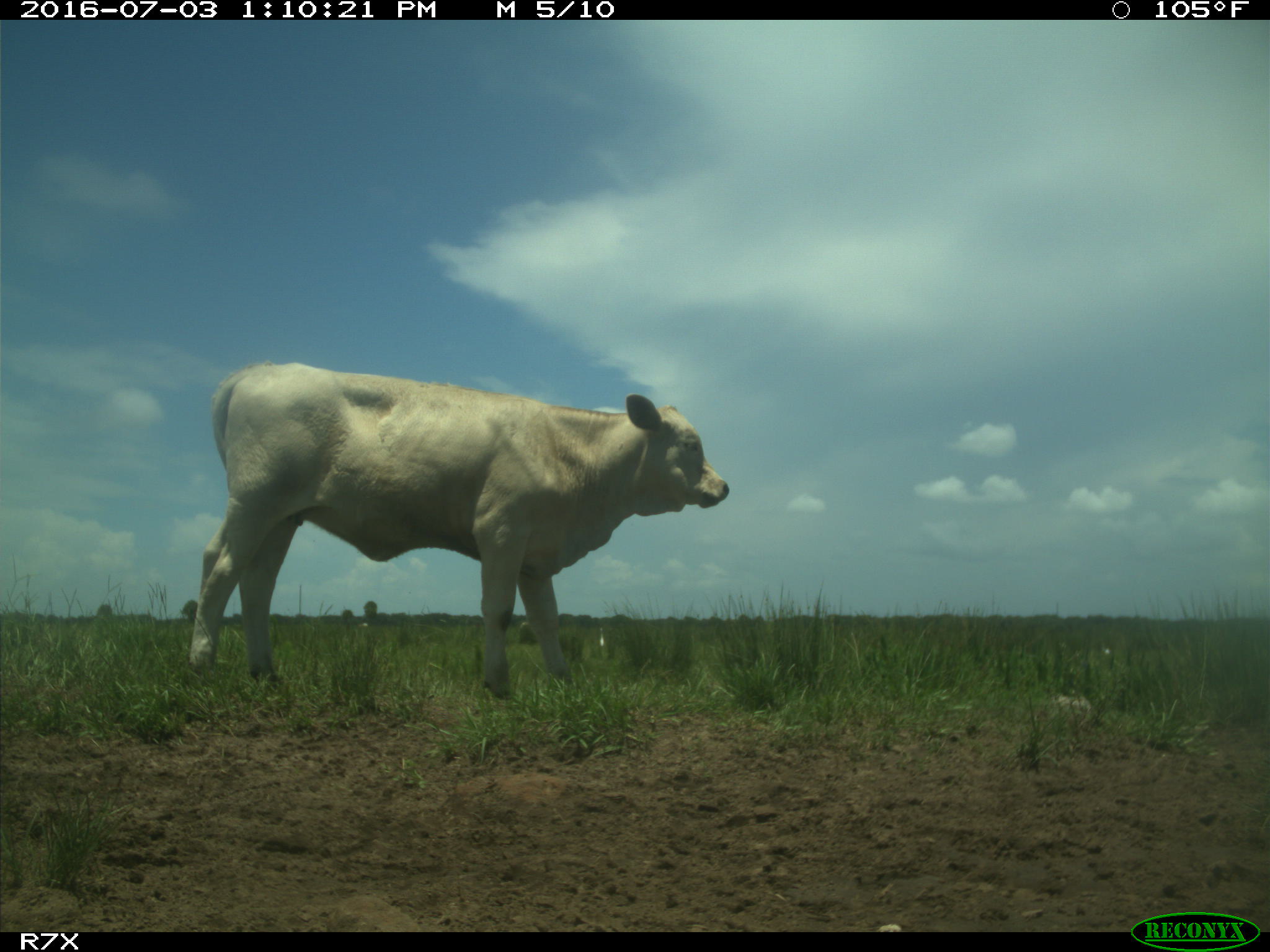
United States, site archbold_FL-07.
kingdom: Animalia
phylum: Chordata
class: Mammalia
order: Artiodactyla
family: Bovidae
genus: Bos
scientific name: Bos taurus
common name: domestic cow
Bos taurus (domestic cow).